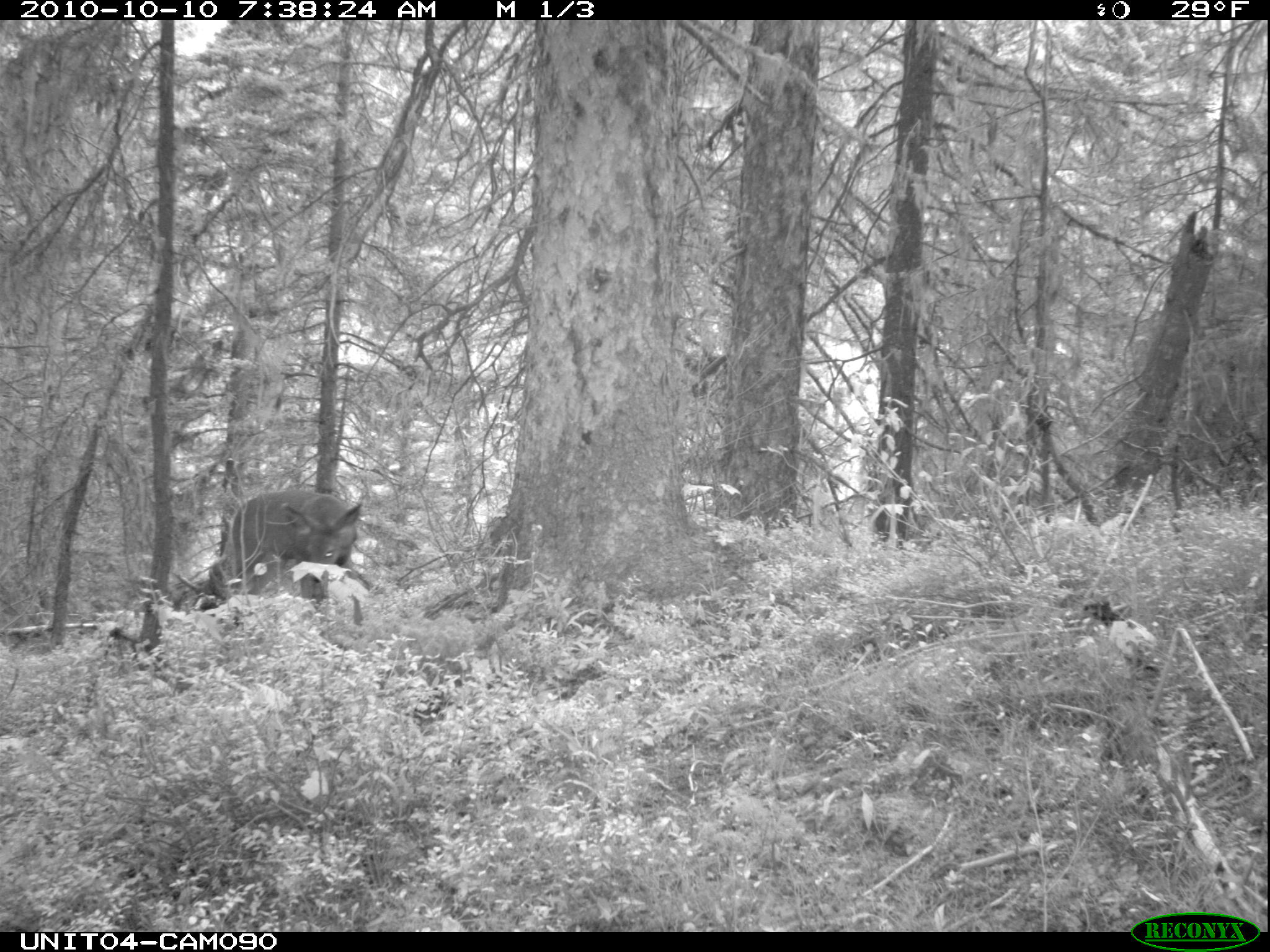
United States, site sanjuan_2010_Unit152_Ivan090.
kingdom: Animalia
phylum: Chordata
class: Mammalia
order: Artiodactyla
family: Cervidae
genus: Odocoileus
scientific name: Odocoileus hemionus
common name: mule deer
Odocoileus hemionus (mule deer).